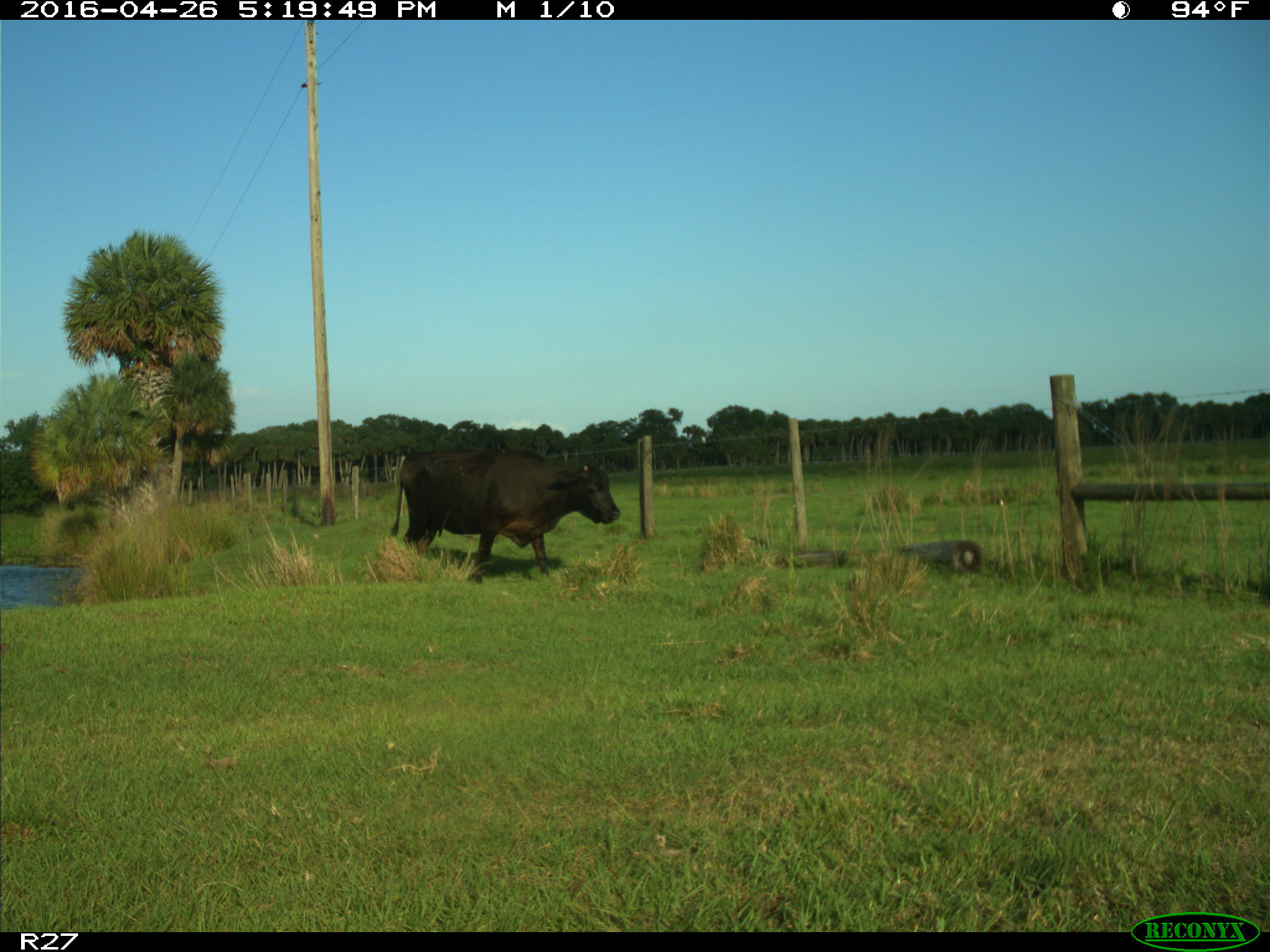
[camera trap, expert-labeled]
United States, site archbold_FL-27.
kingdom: Animalia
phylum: Chordata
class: Mammalia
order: Artiodactyla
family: Bovidae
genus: Bos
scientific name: Bos taurus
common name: domestic cow